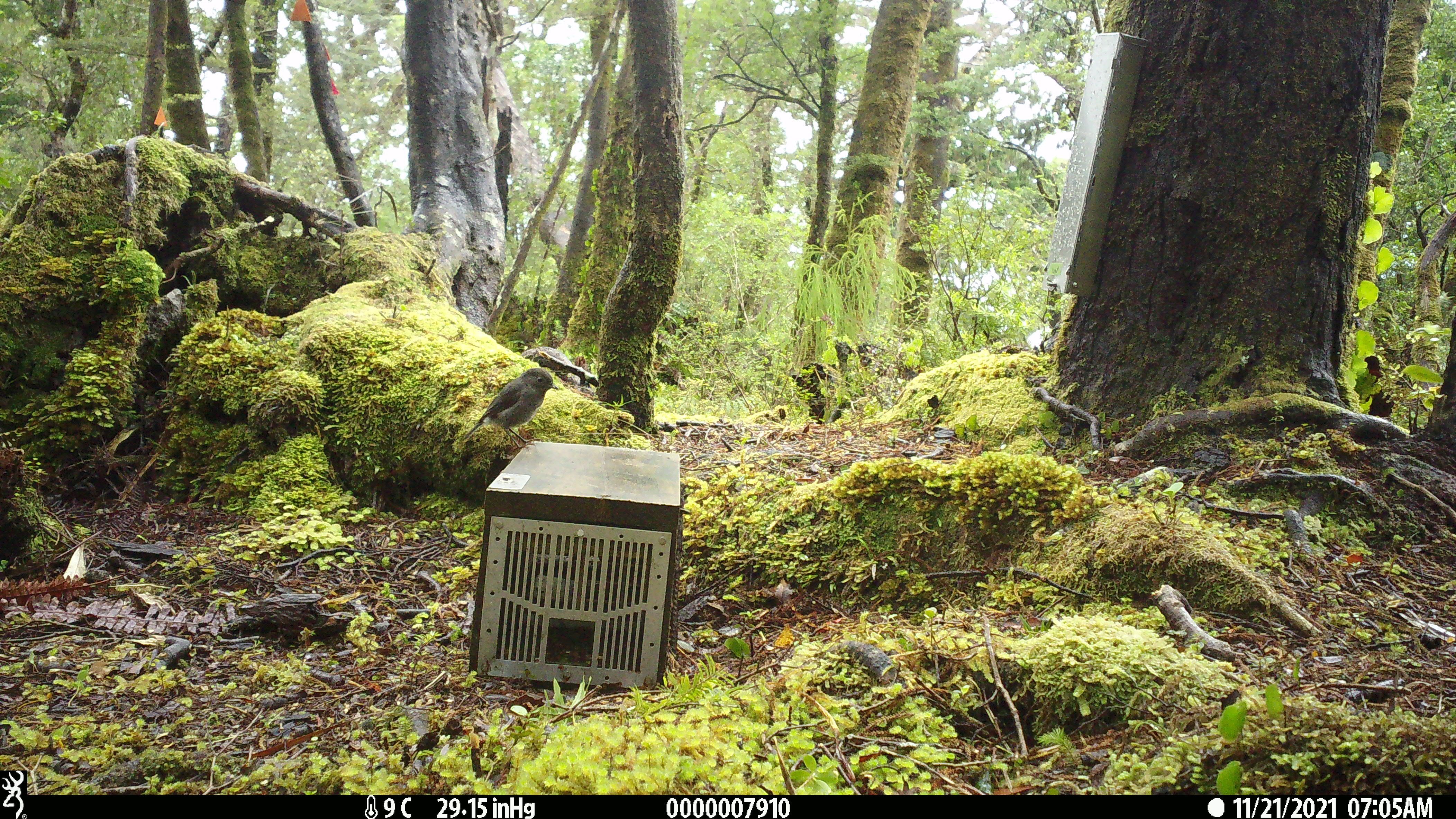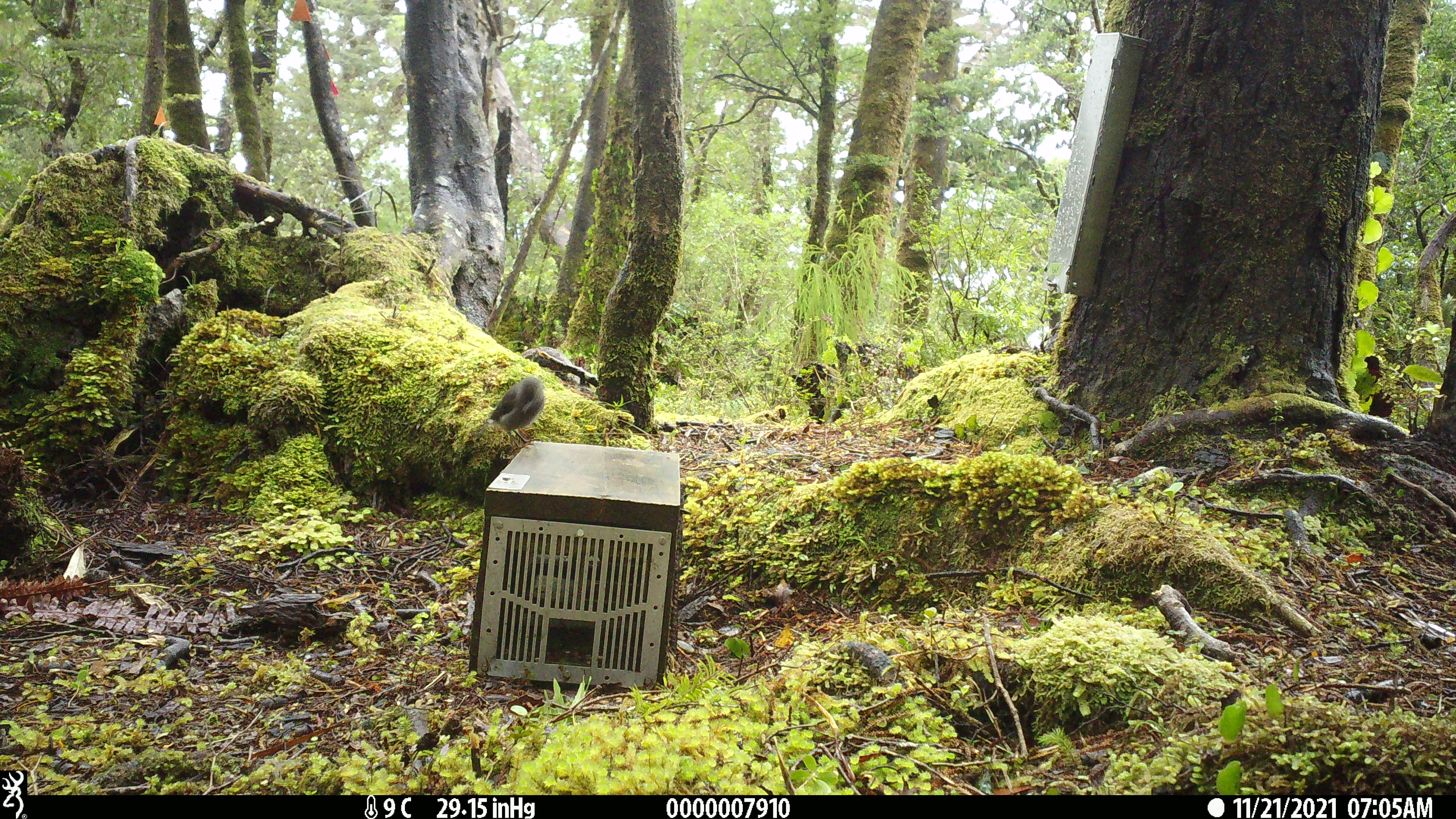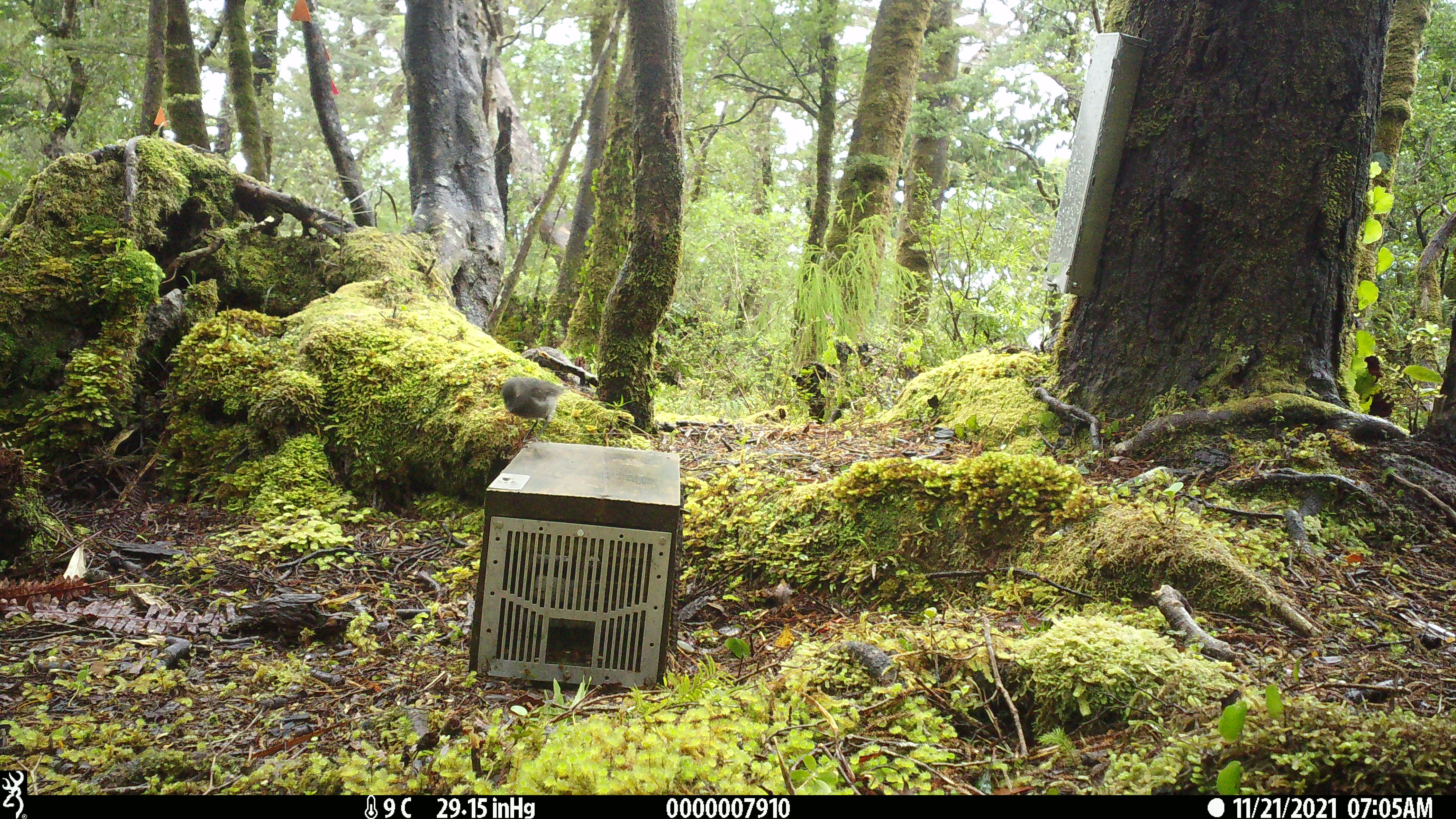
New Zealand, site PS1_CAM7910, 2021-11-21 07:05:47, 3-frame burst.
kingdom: Animalia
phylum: Chordata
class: Aves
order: Passeriformes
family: Petroicidae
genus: Petroica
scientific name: Petroica australis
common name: new zealand robin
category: robin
Robin (new zealand robin) (Petroica australis).